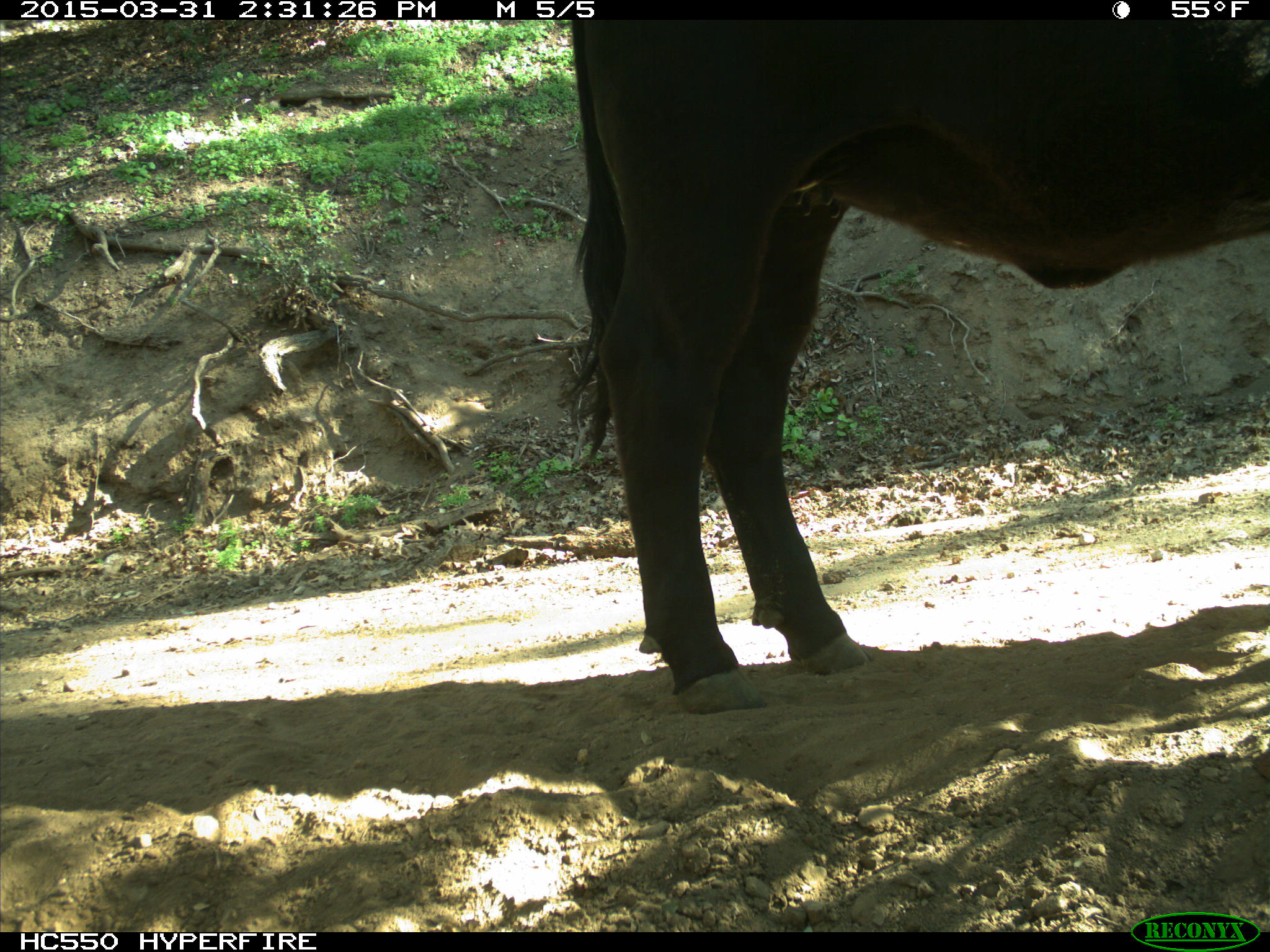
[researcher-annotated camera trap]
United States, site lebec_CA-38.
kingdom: Animalia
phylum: Chordata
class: Mammalia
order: Artiodactyla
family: Bovidae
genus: Bos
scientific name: Bos taurus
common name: domestic cow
Bos taurus (domestic cow).